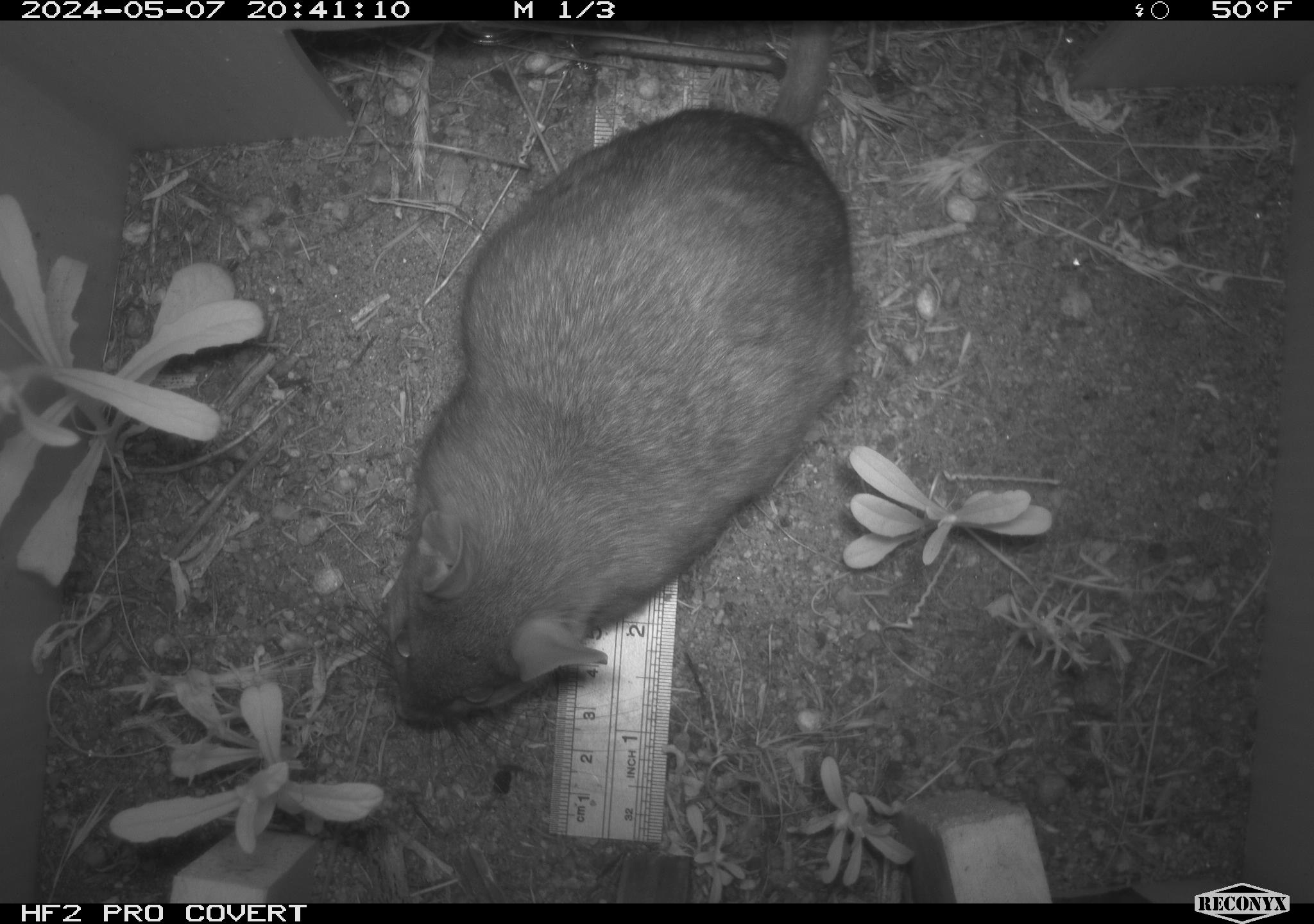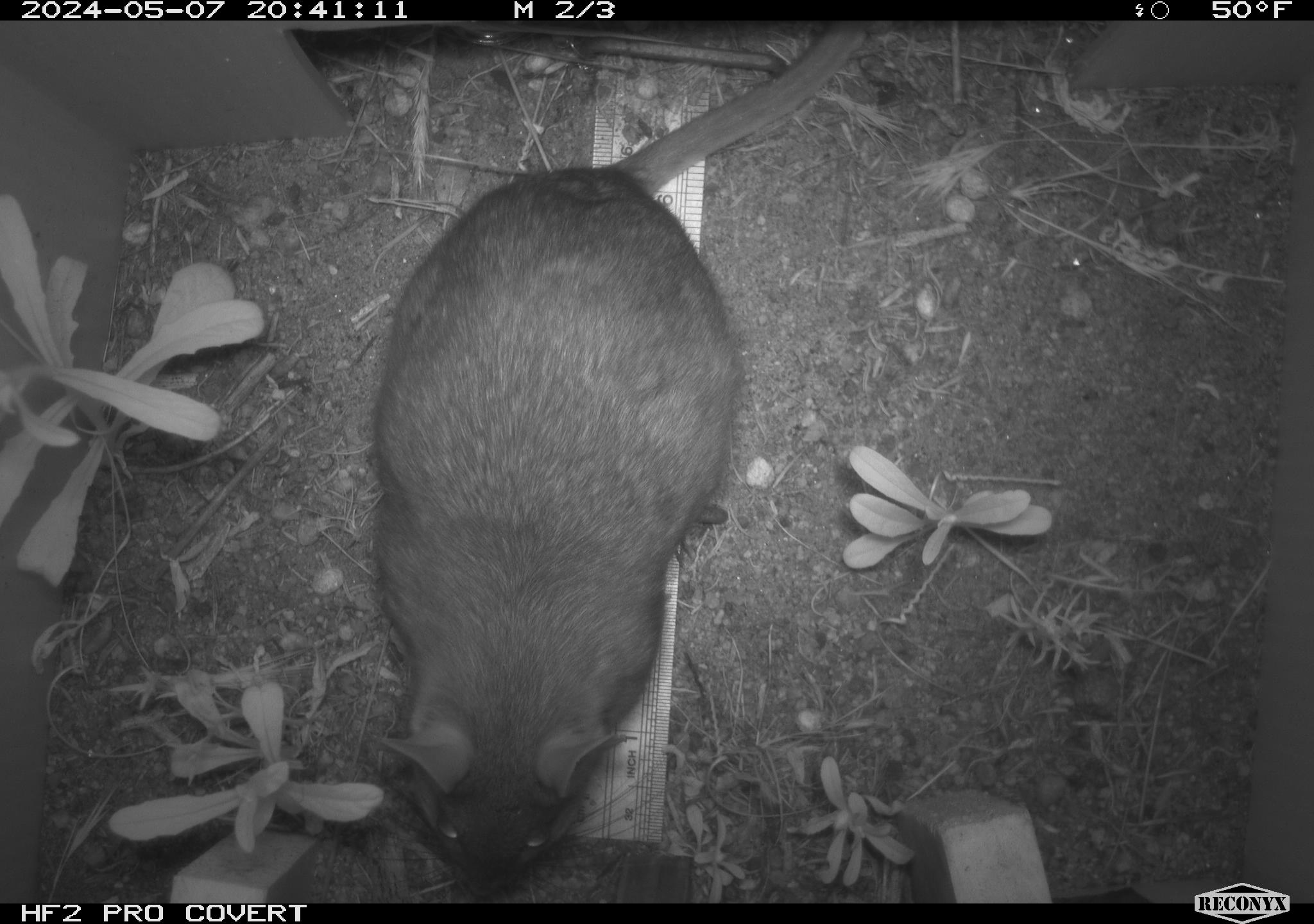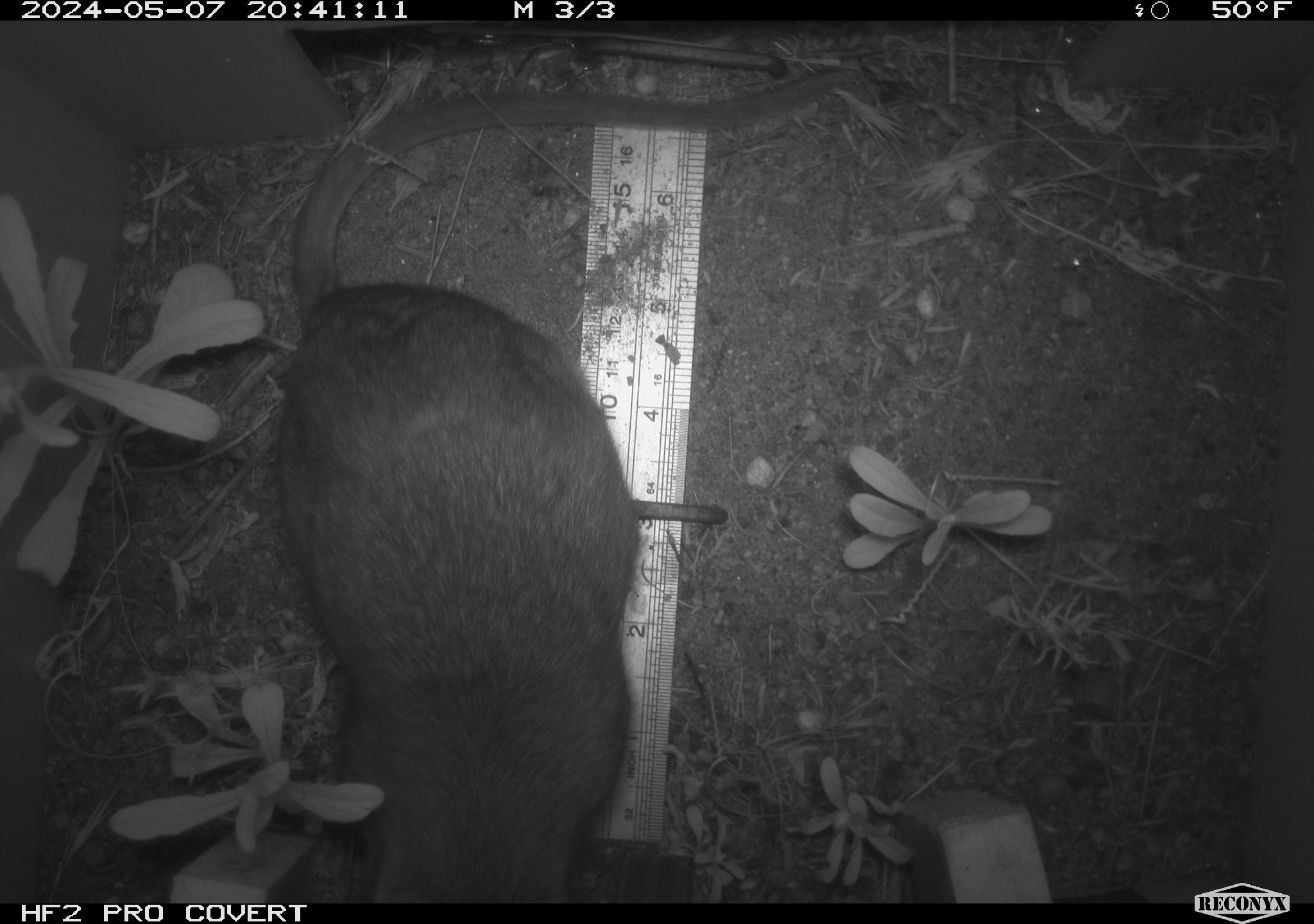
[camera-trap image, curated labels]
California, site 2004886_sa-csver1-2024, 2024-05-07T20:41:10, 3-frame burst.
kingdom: Animalia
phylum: Chordata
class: Mammalia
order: Rodentia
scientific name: Rodentia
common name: rodent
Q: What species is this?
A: Rodent (Rodentia).